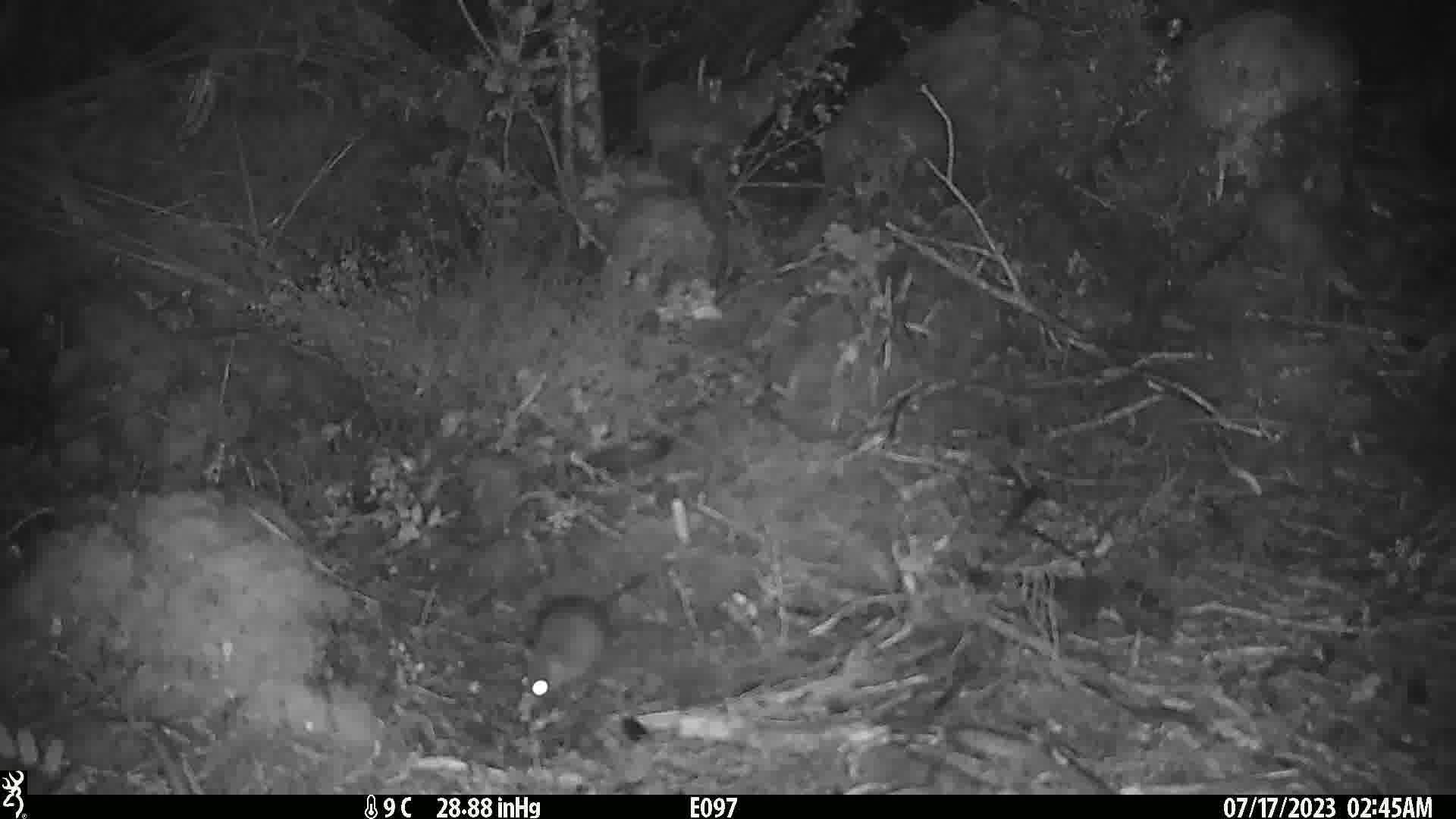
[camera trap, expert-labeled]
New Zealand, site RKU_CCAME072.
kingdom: Animalia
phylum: Chordata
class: Mammalia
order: Rodentia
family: Muridae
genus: Rattus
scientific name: Rattus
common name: rat